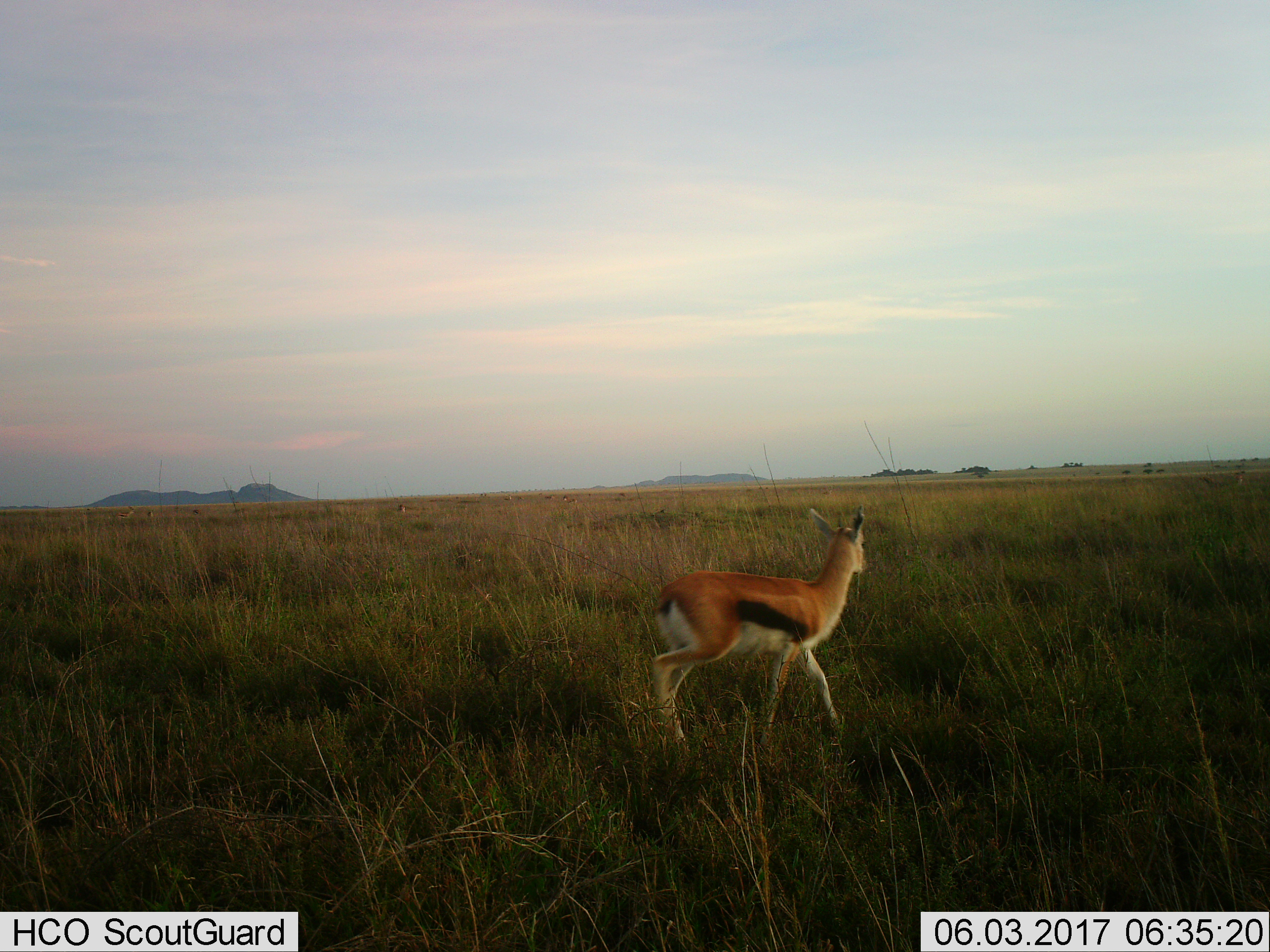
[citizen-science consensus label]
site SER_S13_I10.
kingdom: Animalia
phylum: Chordata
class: Mammalia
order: Artiodactyla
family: Bovidae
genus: Eudorcas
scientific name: Eudorcas thomsonii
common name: thomson's gazelle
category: gazellethomsons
Gazellethomsons (thomson's gazelle) (Eudorcas thomsonii), count 1. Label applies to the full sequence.